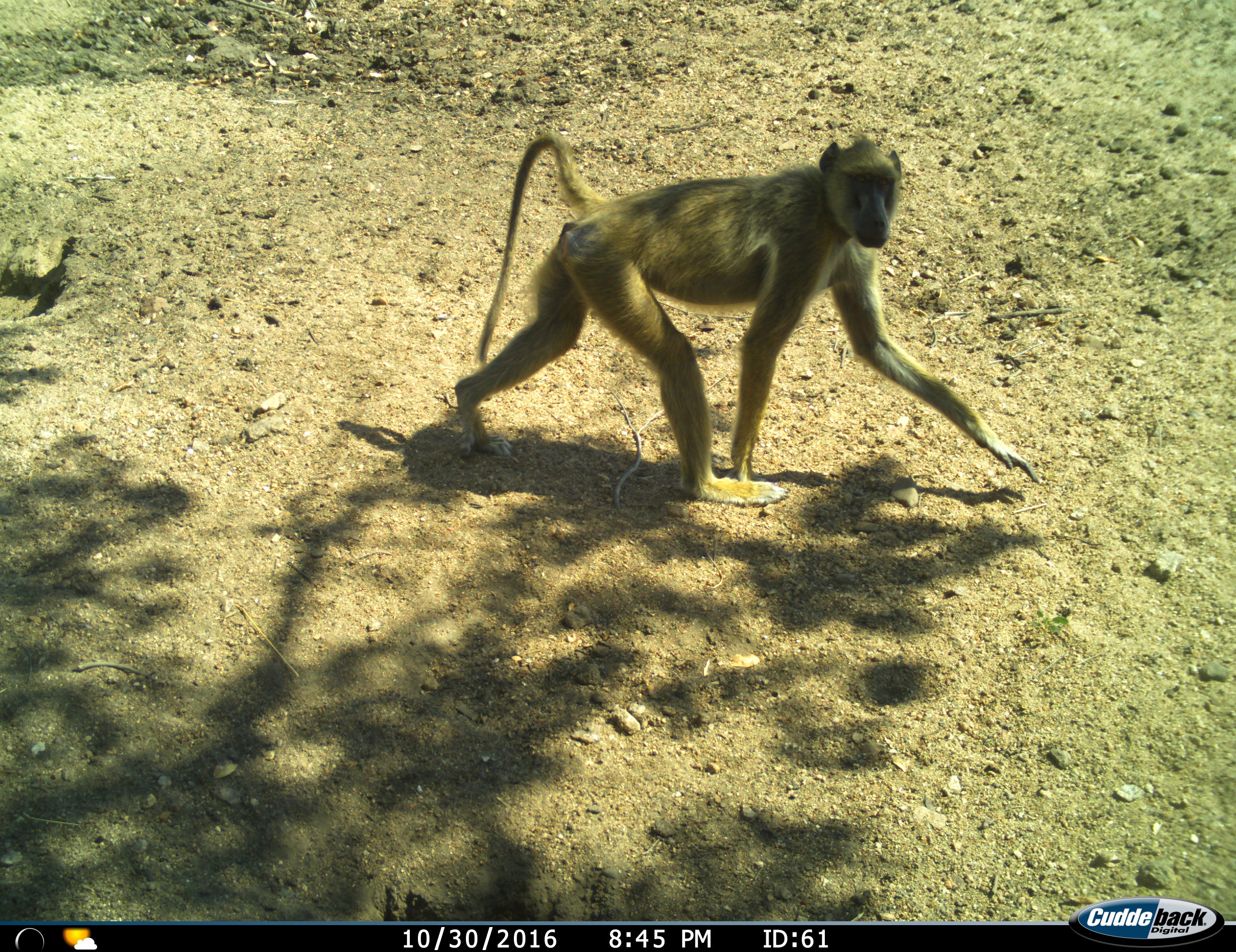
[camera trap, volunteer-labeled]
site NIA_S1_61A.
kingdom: Animalia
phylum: Chordata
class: Mammalia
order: Primates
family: Cercopithecidae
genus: Papio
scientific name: Papio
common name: baboon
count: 1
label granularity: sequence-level